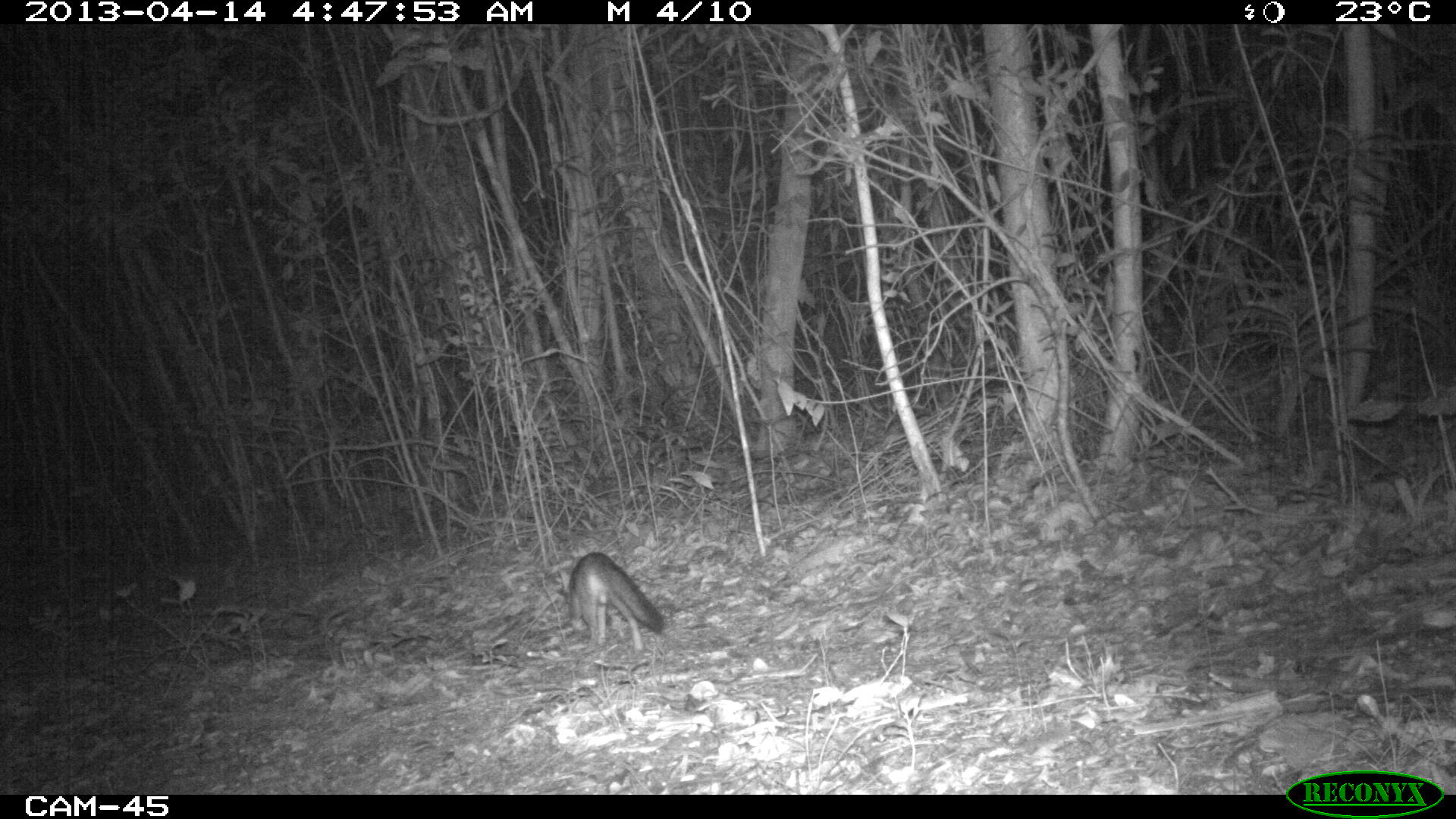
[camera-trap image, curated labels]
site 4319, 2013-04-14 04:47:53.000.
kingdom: Animalia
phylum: Chordata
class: Mammalia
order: Carnivora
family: Canidae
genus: Urocyon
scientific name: Urocyon cinereoargenteus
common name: gray fox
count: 1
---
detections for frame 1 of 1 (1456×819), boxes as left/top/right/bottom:
urocyon cinereoargenteus: 562/551/664/652